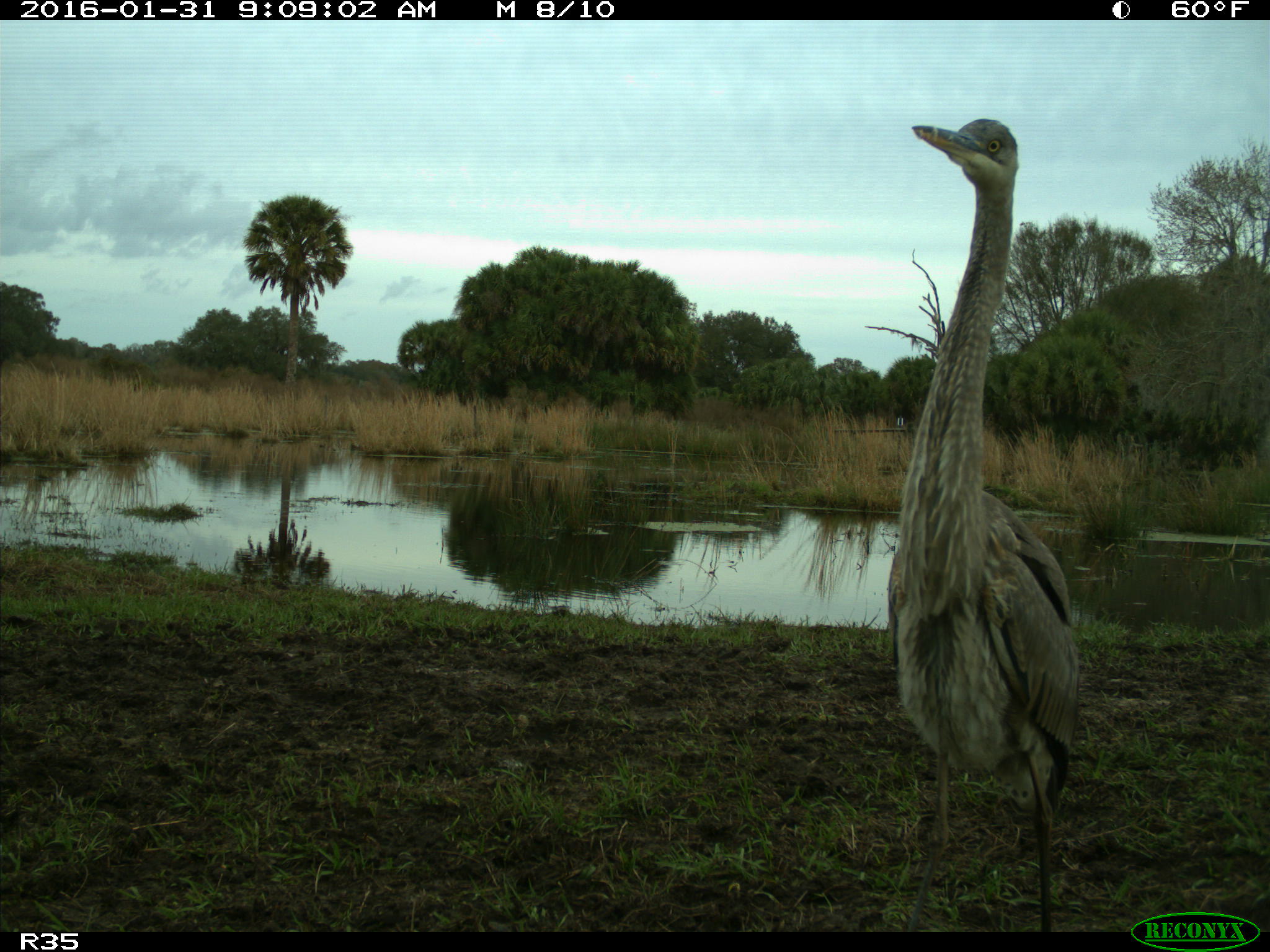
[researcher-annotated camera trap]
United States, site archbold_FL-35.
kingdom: Animalia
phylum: Chordata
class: Aves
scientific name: Aves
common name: birds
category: unidentified bird